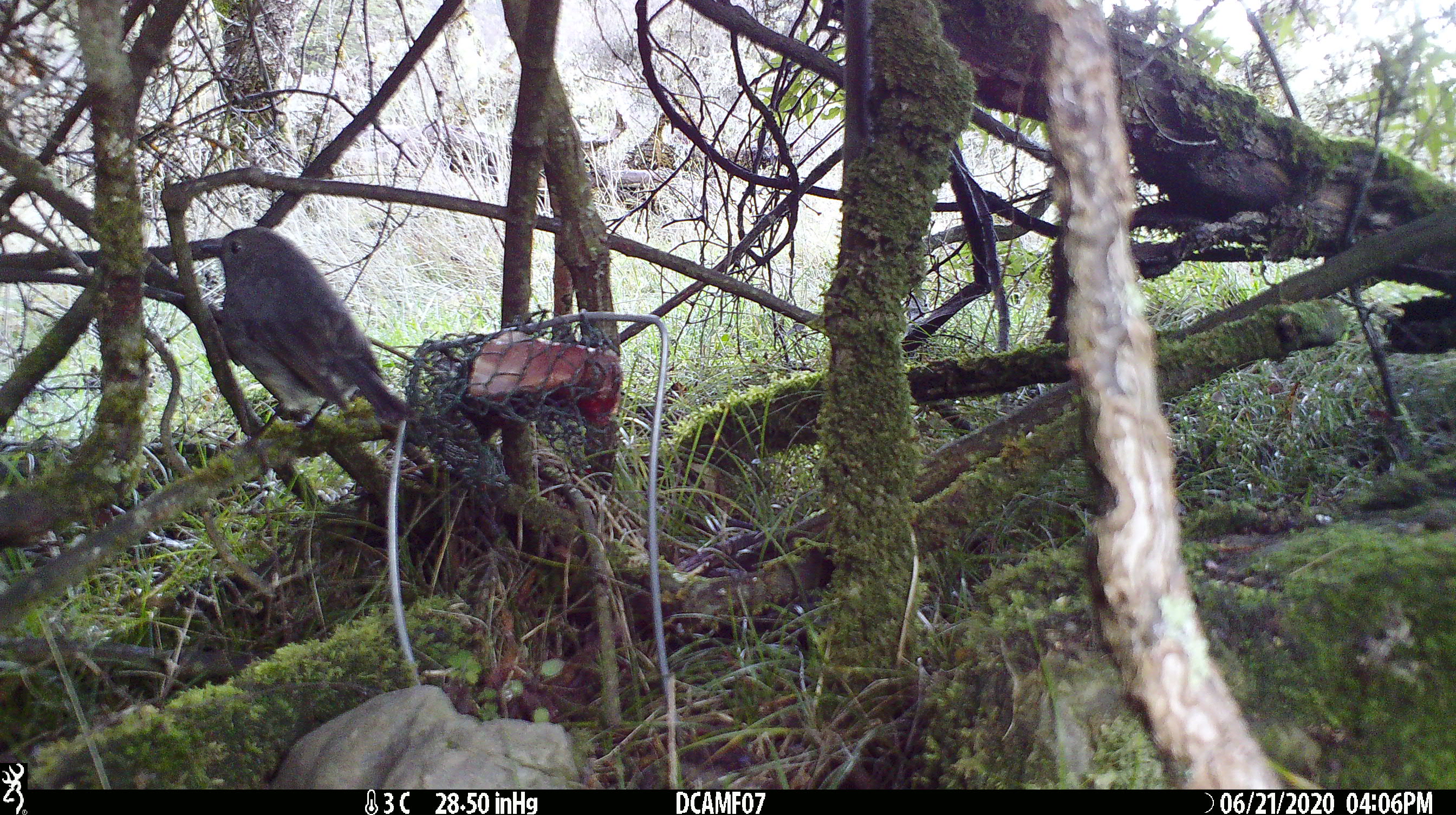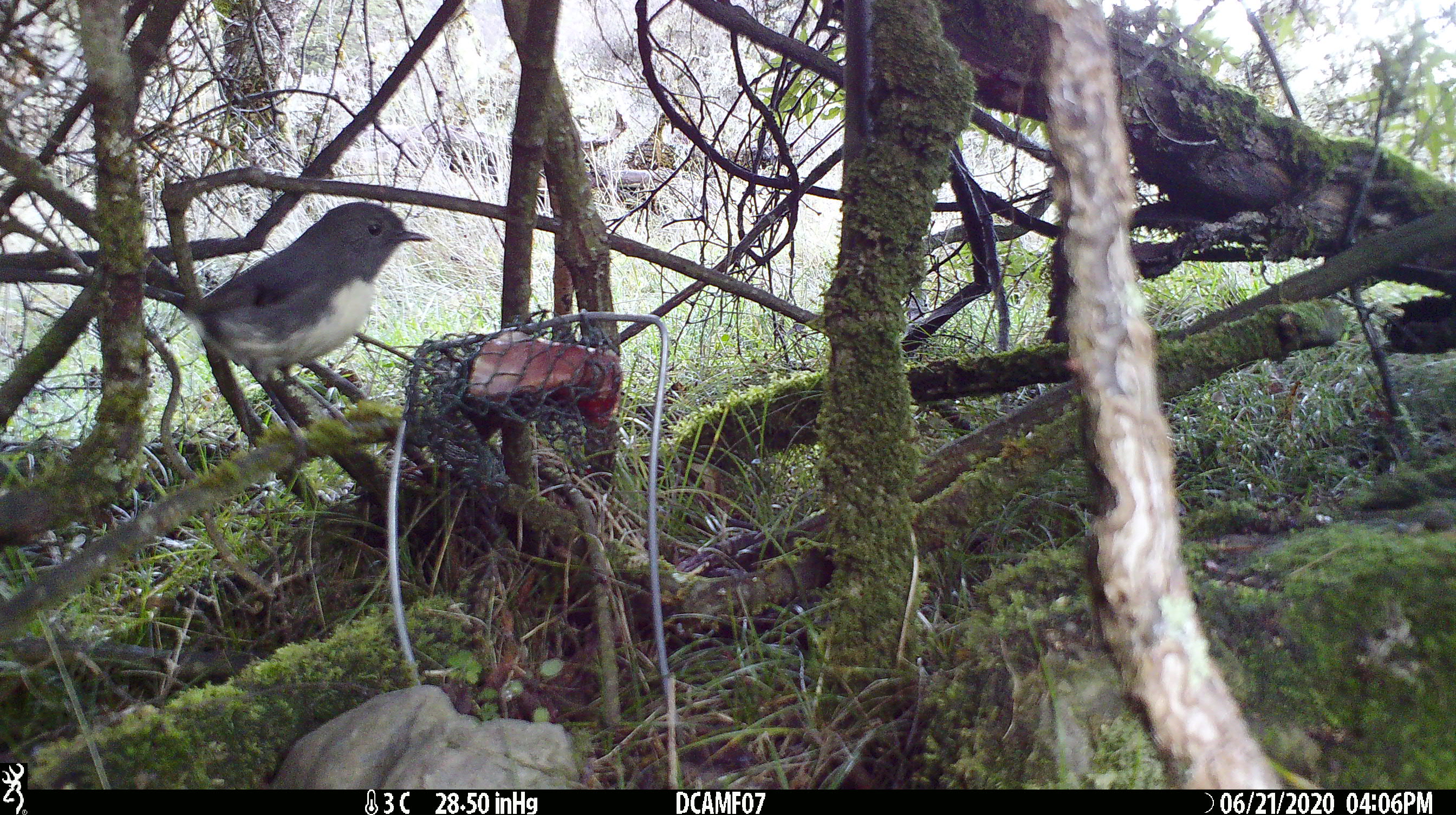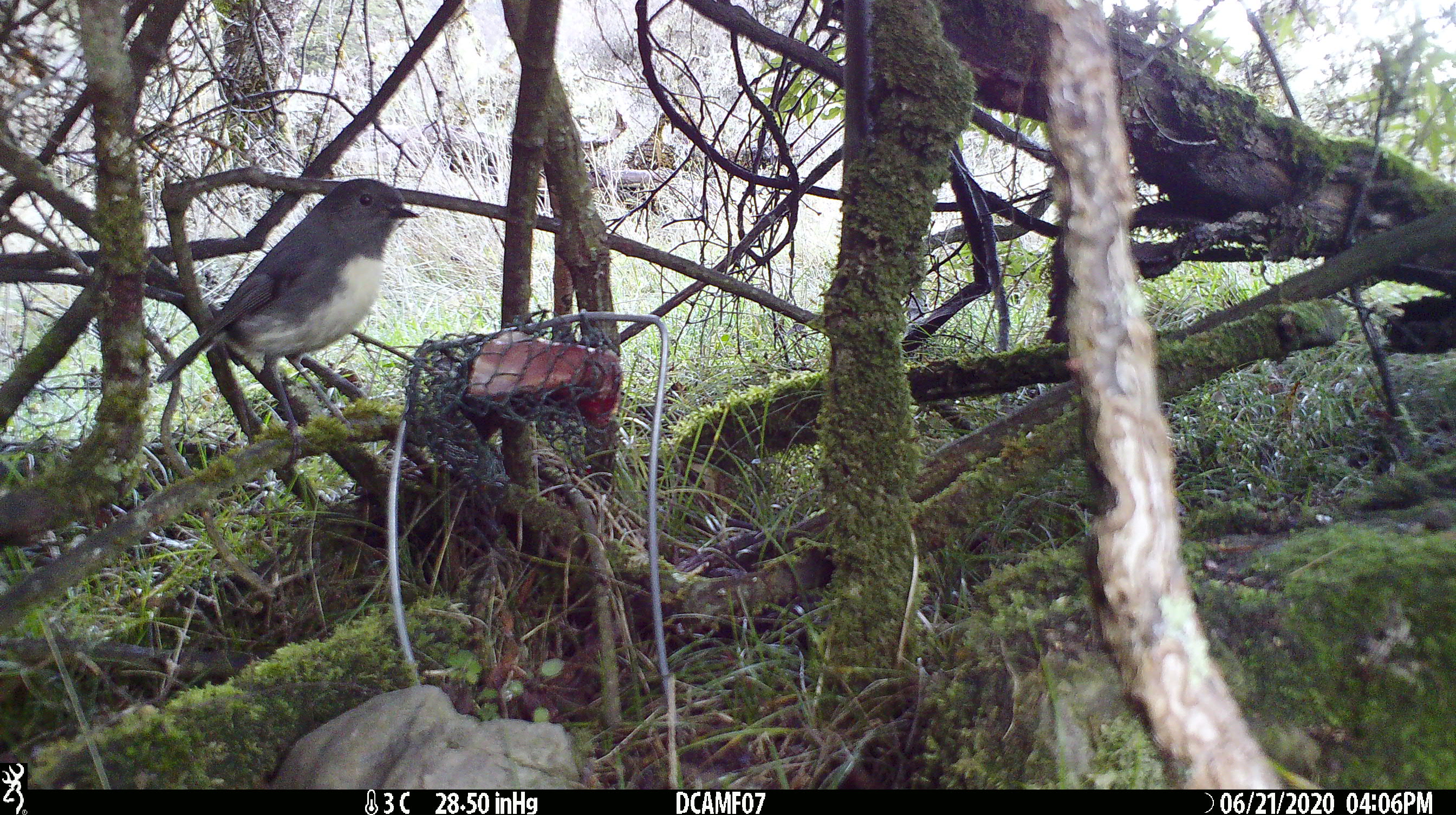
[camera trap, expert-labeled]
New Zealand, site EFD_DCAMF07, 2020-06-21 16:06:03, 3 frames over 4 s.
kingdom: Animalia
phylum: Chordata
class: Aves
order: Passeriformes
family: Petroicidae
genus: Petroica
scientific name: Petroica australis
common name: new zealand robin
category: robin